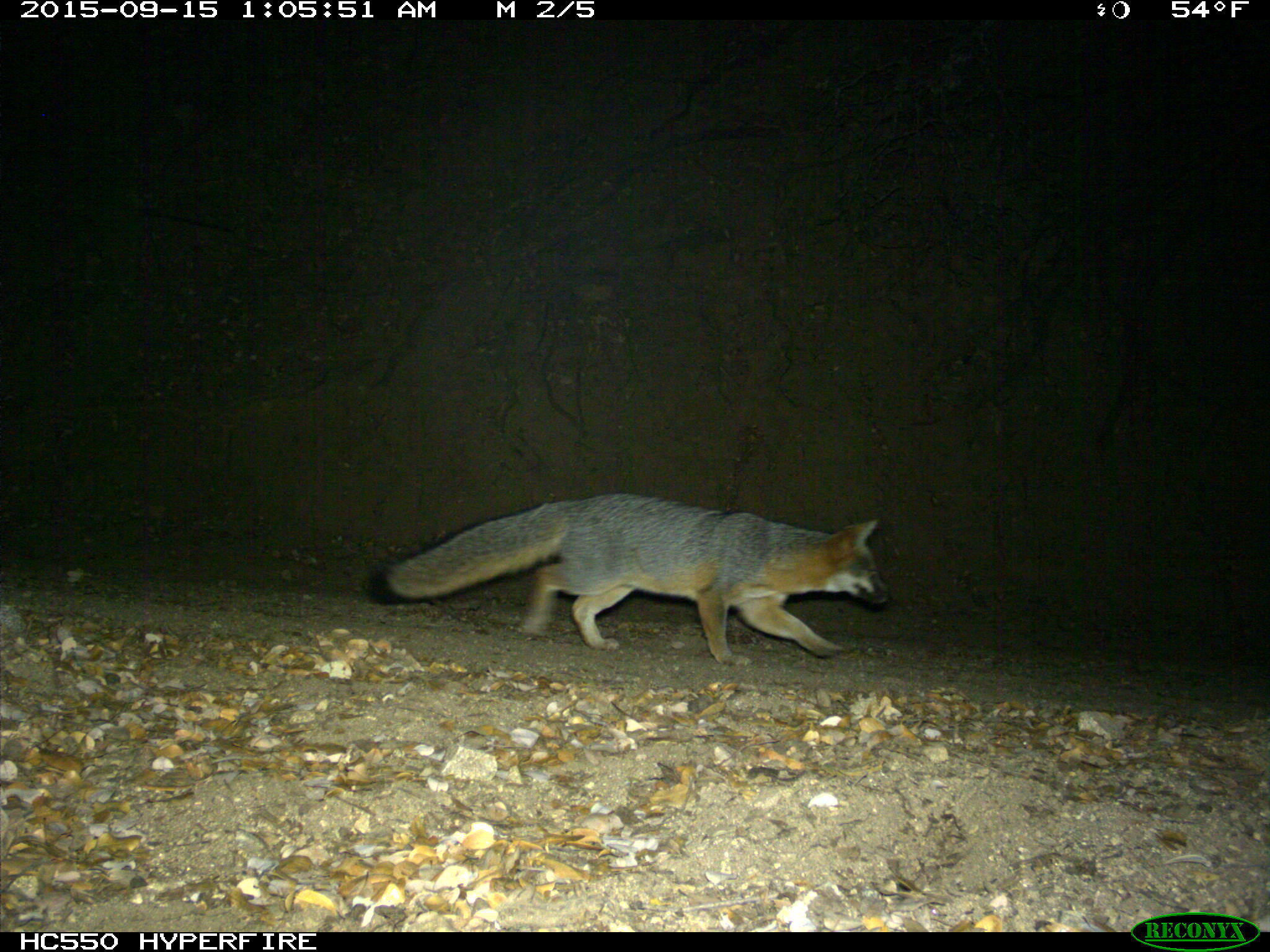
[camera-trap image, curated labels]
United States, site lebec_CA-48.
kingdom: Animalia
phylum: Chordata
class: Mammalia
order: Carnivora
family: Canidae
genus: Urocyon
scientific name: Urocyon cinereoargenteus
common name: gray fox